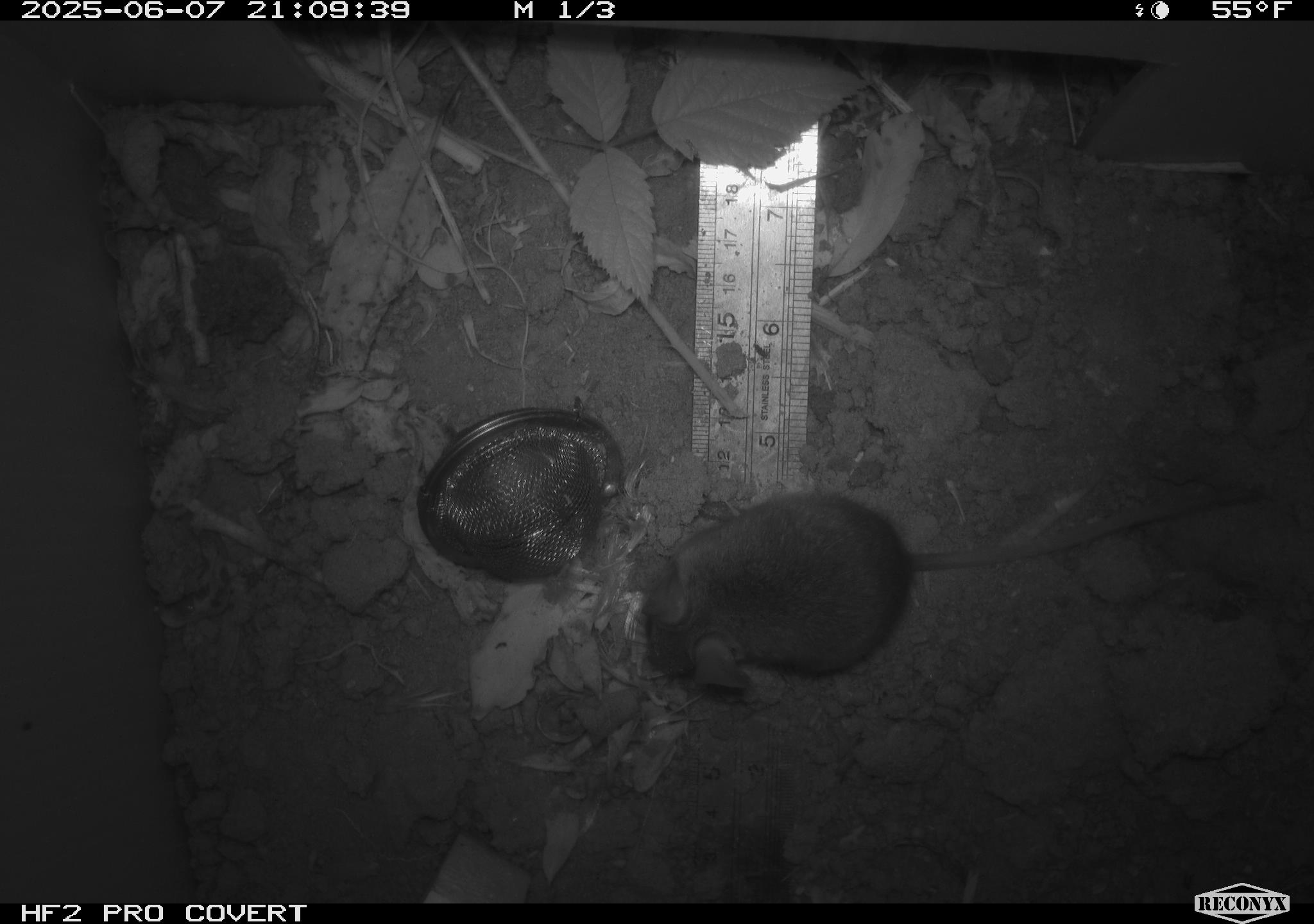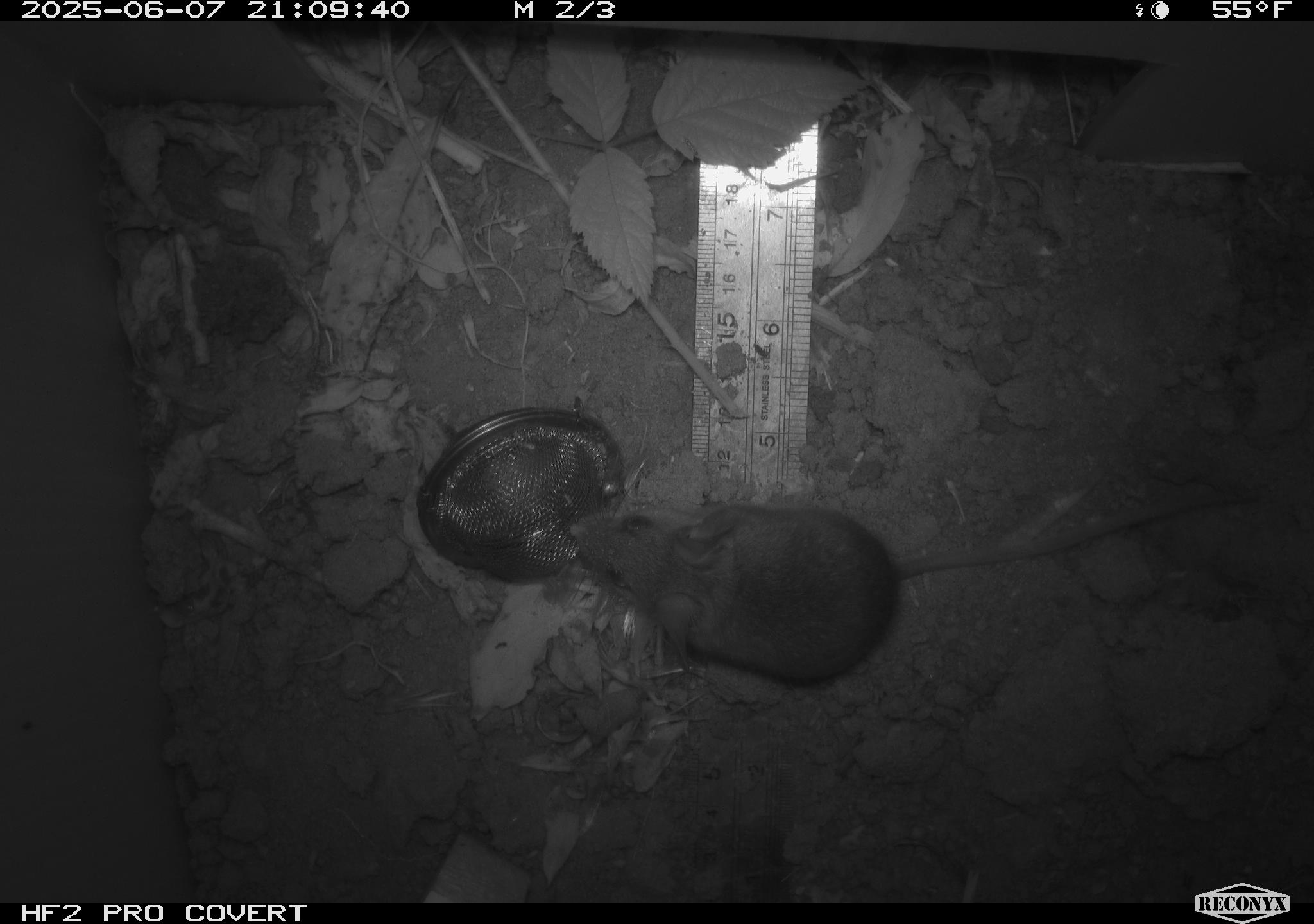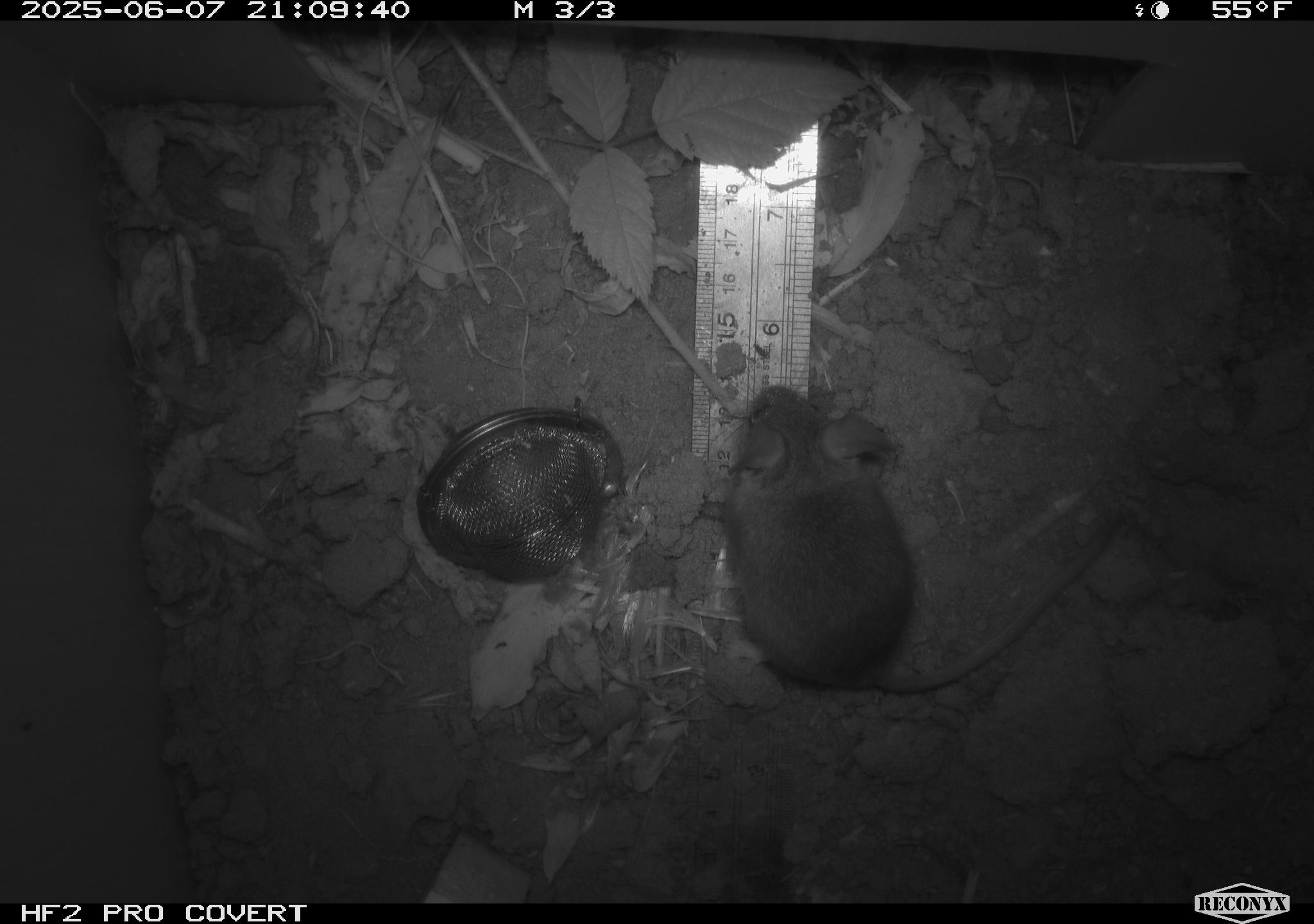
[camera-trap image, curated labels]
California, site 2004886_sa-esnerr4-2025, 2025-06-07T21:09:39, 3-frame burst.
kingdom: Animalia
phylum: Chordata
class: Mammalia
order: Rodentia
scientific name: Rodentia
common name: rodent